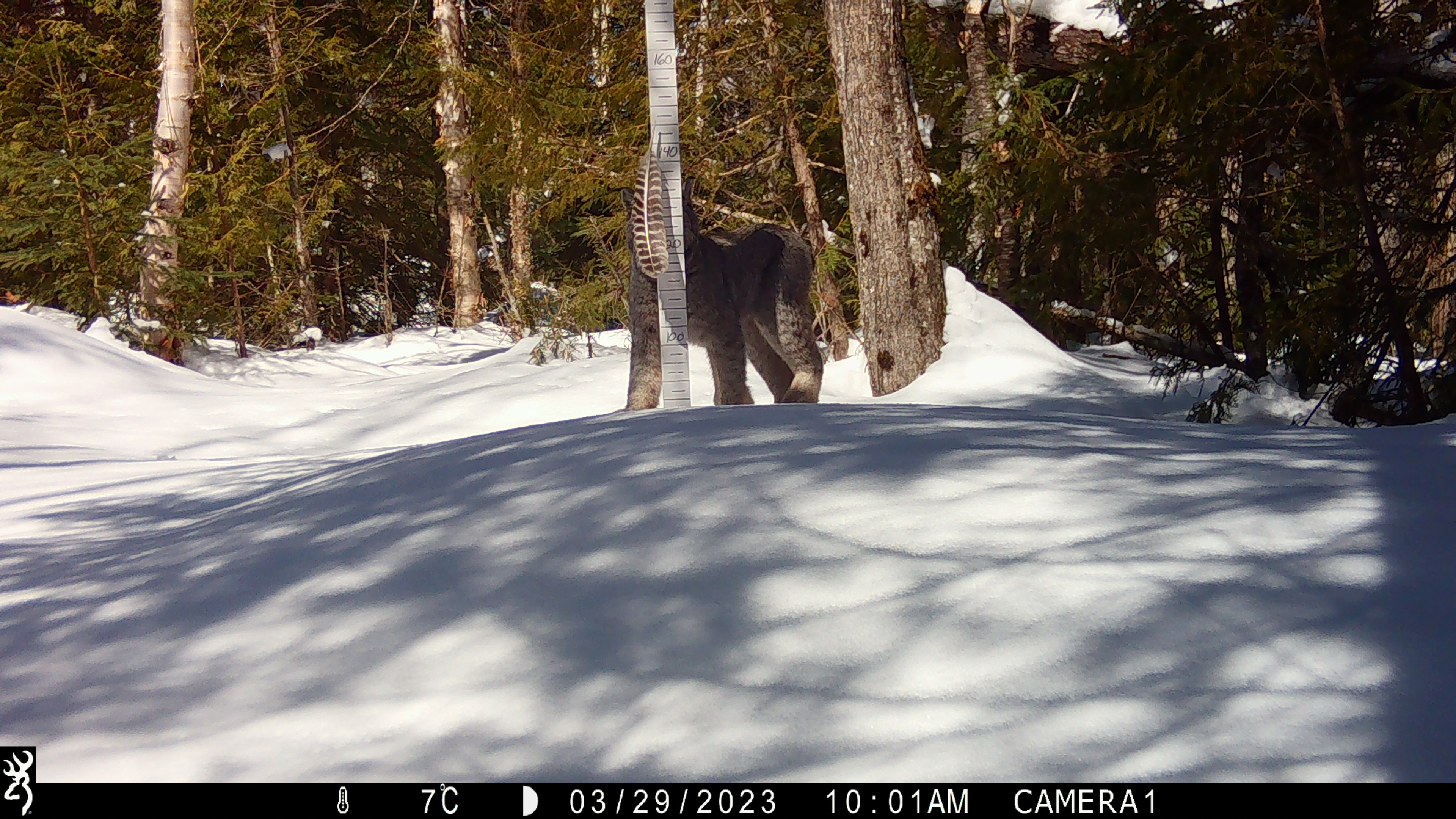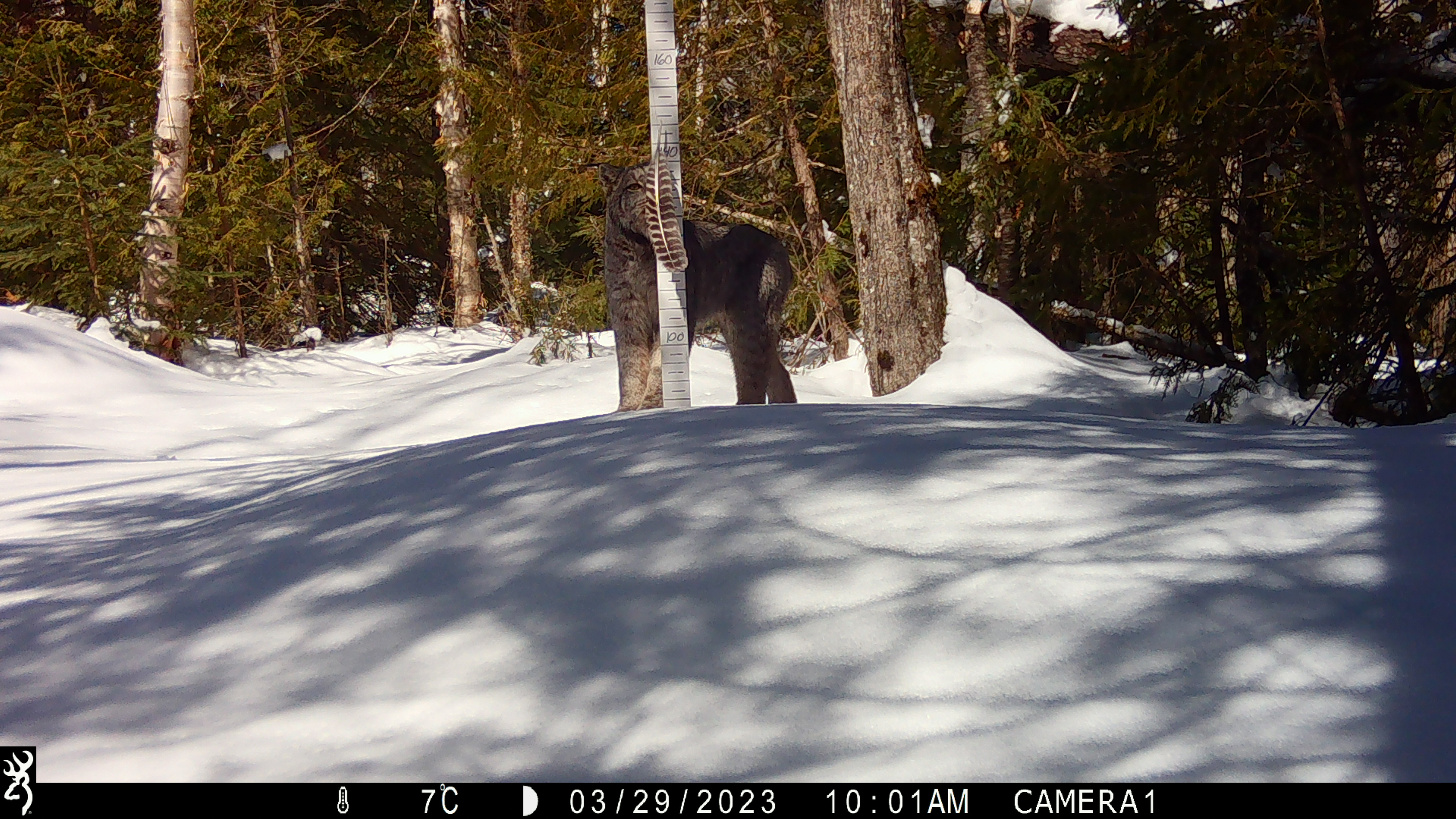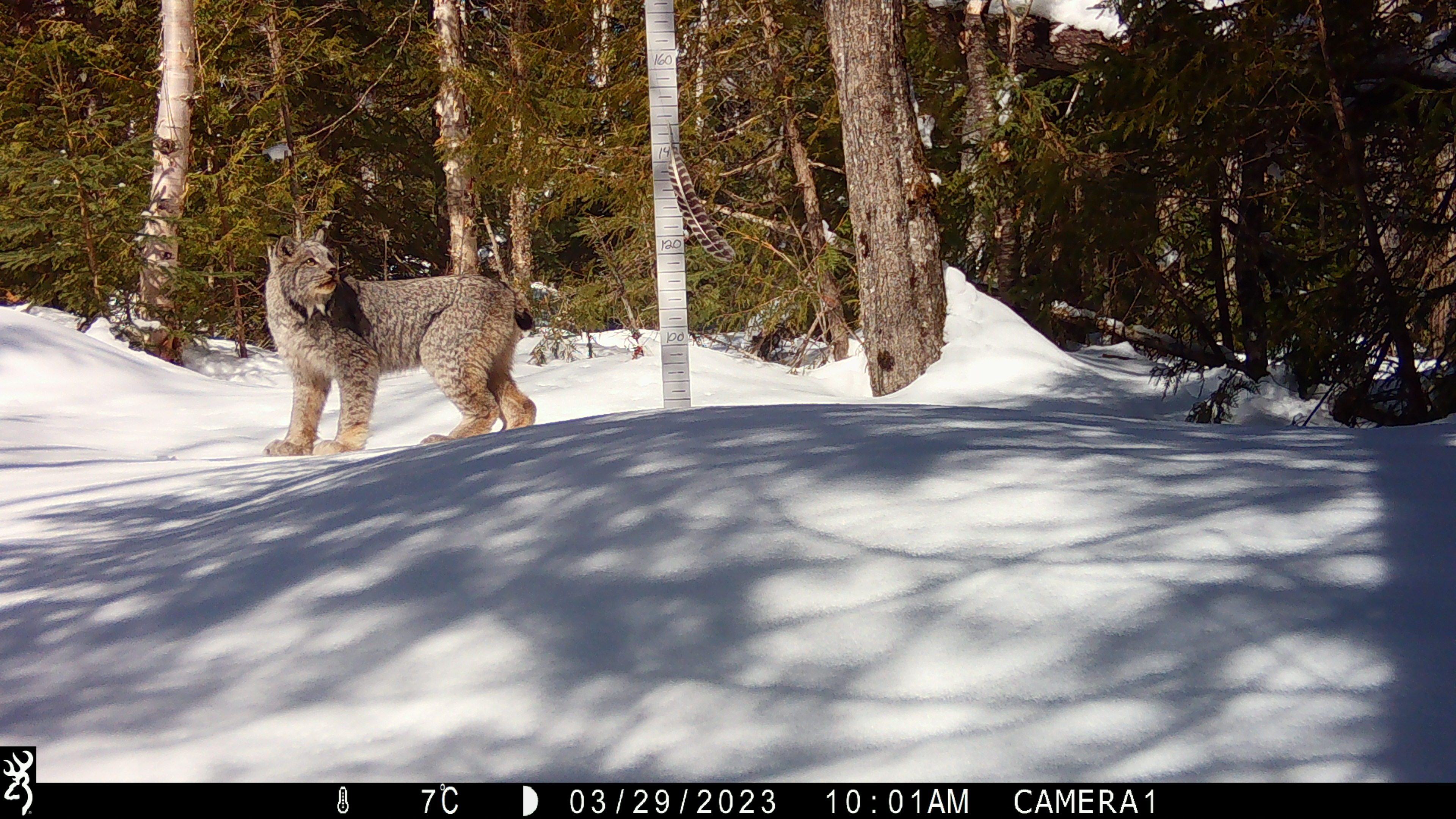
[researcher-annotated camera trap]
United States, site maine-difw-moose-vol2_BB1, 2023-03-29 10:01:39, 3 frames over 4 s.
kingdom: Animalia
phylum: Chordata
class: Mammalia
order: Carnivora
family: Felidae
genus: Lynx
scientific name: Lynx canadensis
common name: canada lynx